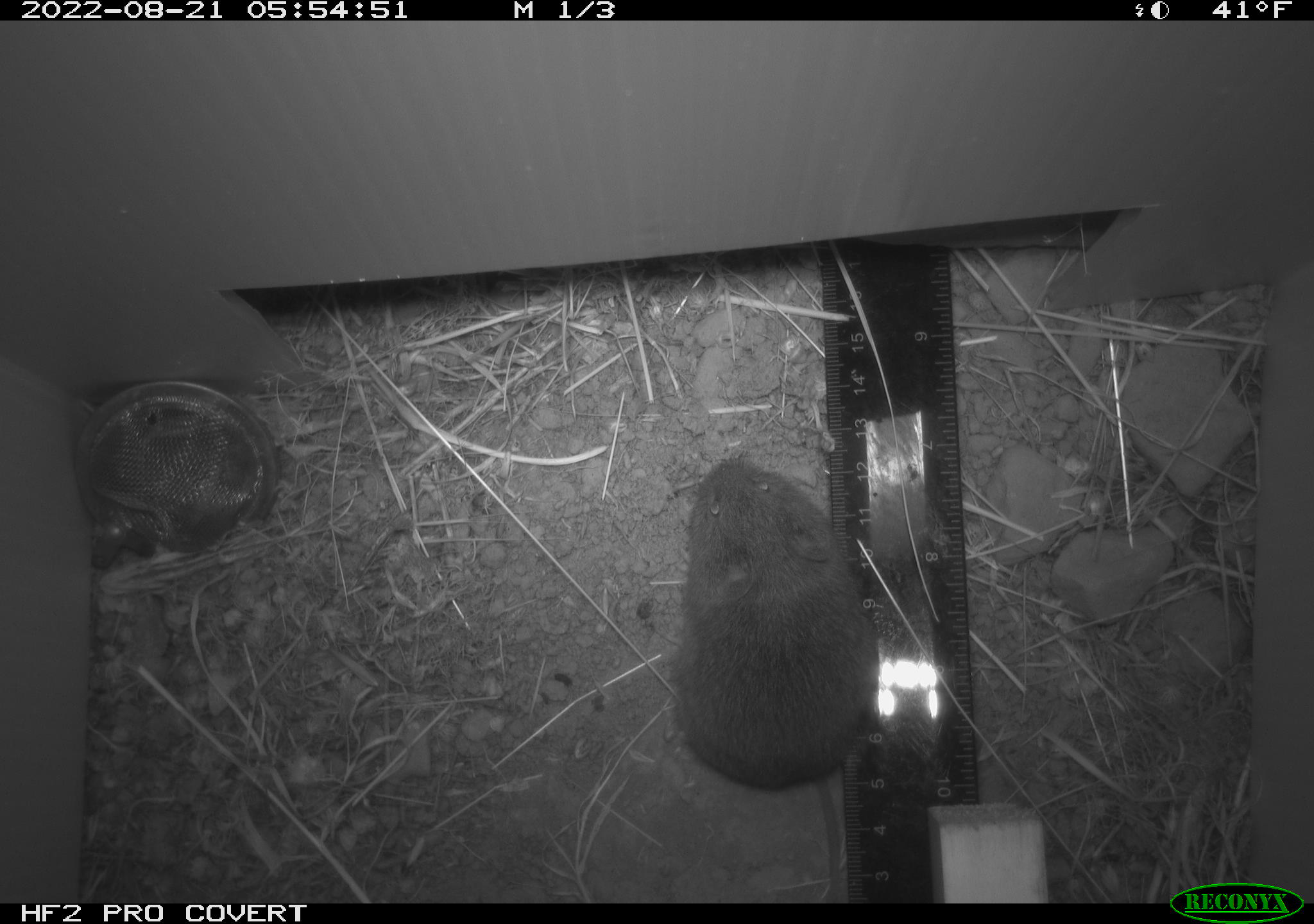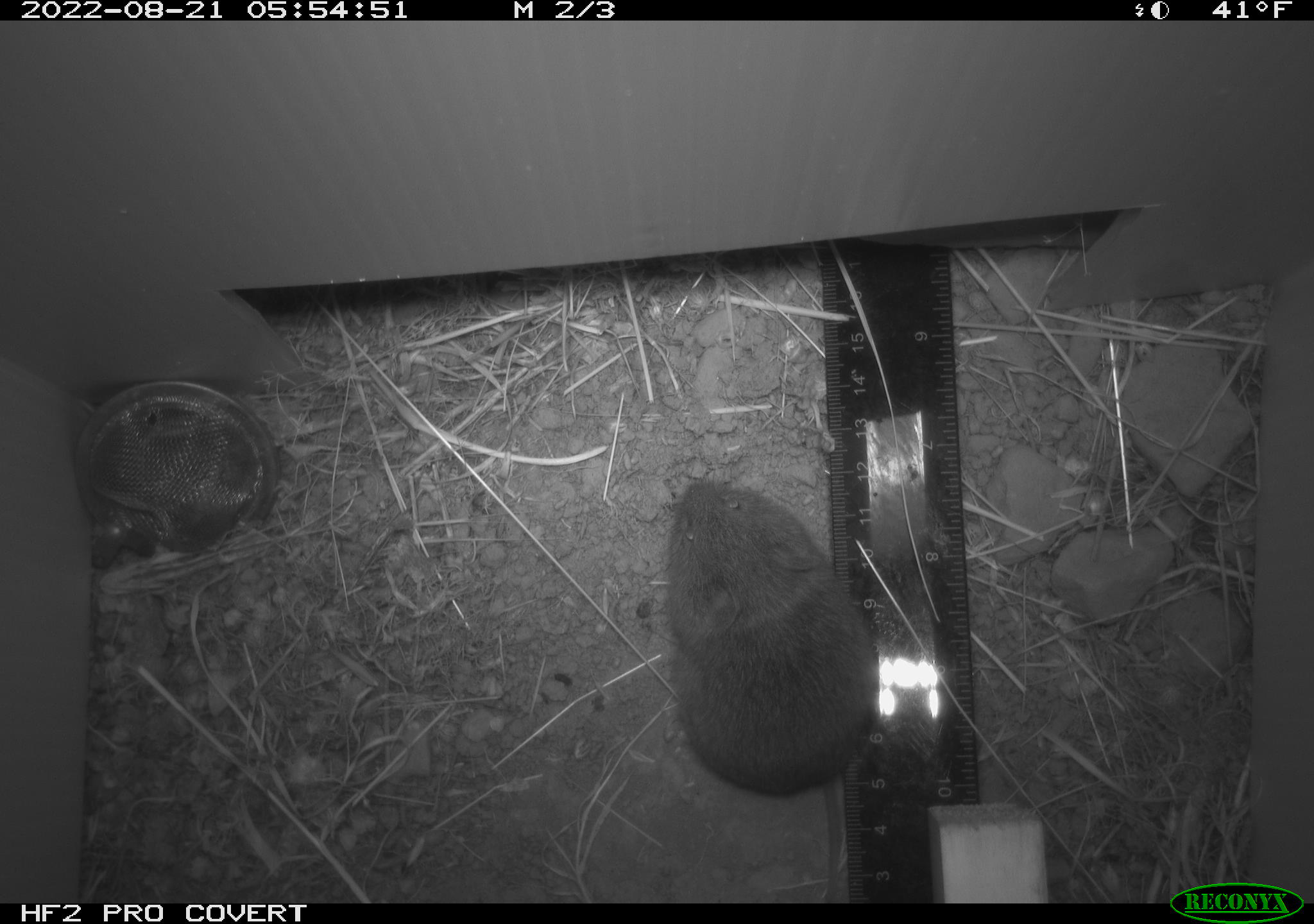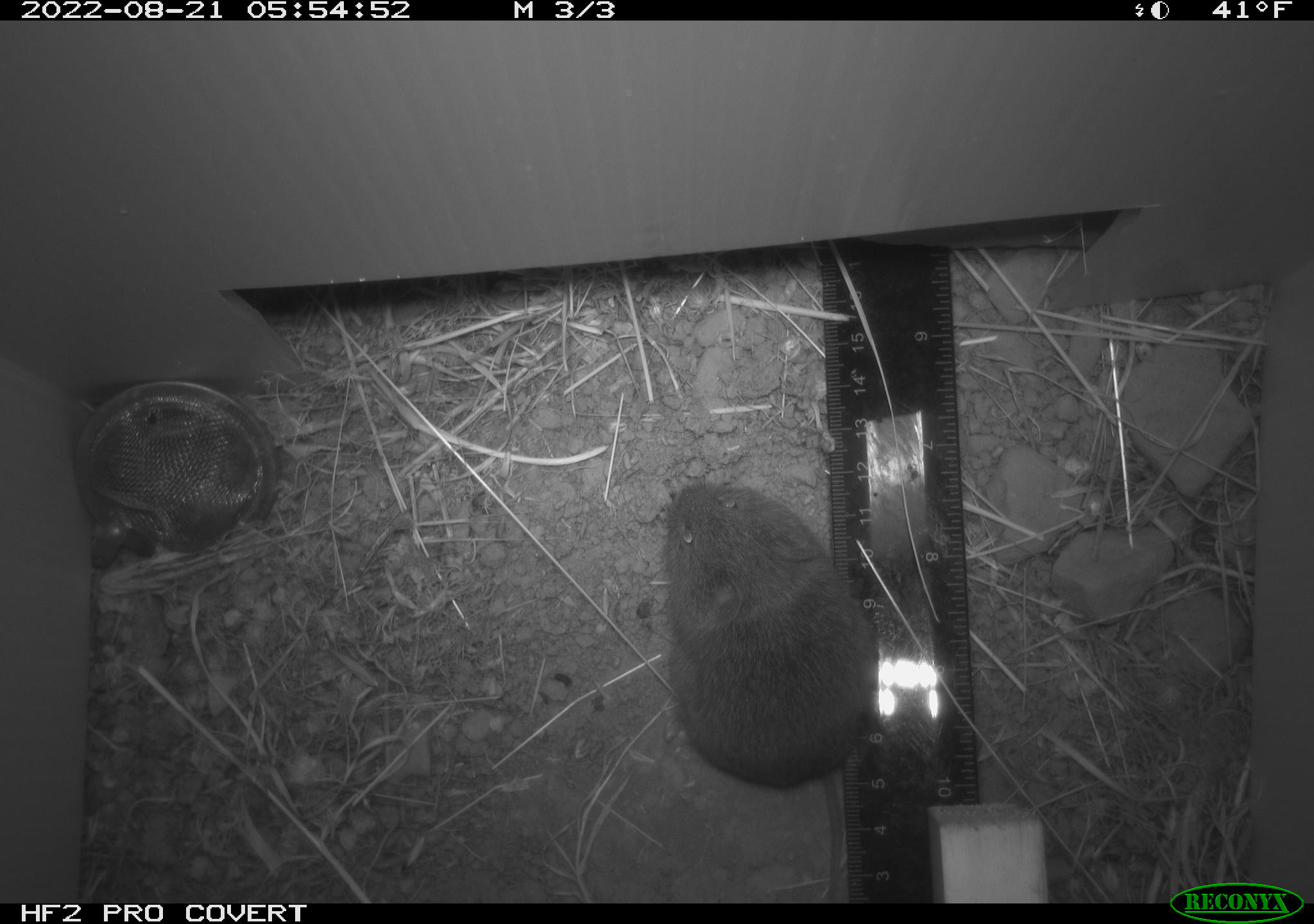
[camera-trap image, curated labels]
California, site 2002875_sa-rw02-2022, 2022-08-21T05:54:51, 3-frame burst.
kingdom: Animalia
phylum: Chordata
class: Mammalia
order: Rodentia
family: Cricetidae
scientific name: Arvicolinae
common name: voles, lemmings, and muskrats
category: arvicolinae subfamily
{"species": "arvicolinae subfamily (voles, lemmings, and muskrats) (Arvicolinae)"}